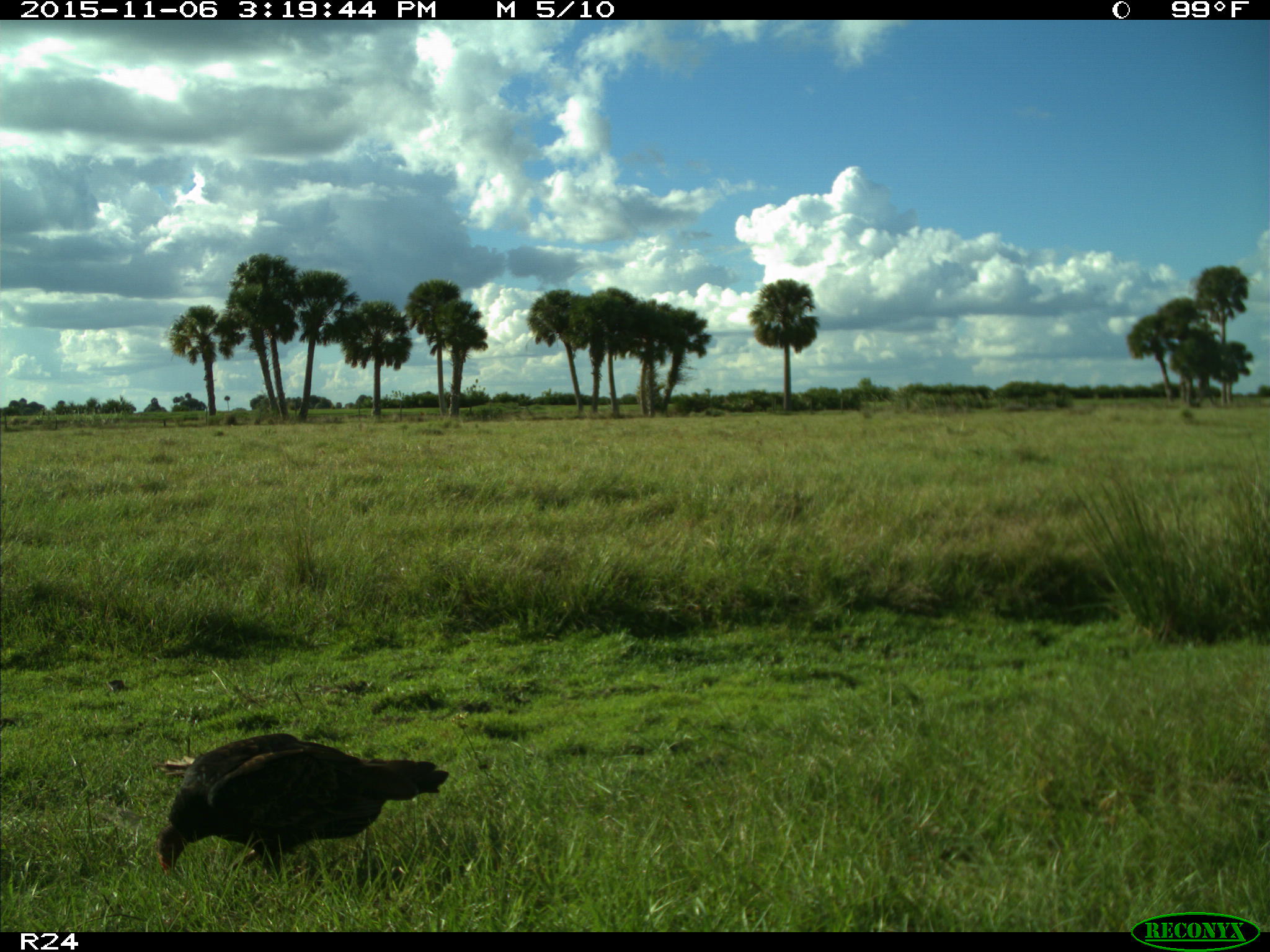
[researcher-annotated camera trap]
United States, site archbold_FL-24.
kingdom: Animalia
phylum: Chordata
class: Aves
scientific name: Aves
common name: birds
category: unidentified bird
Unidentified bird (birds) (Aves).